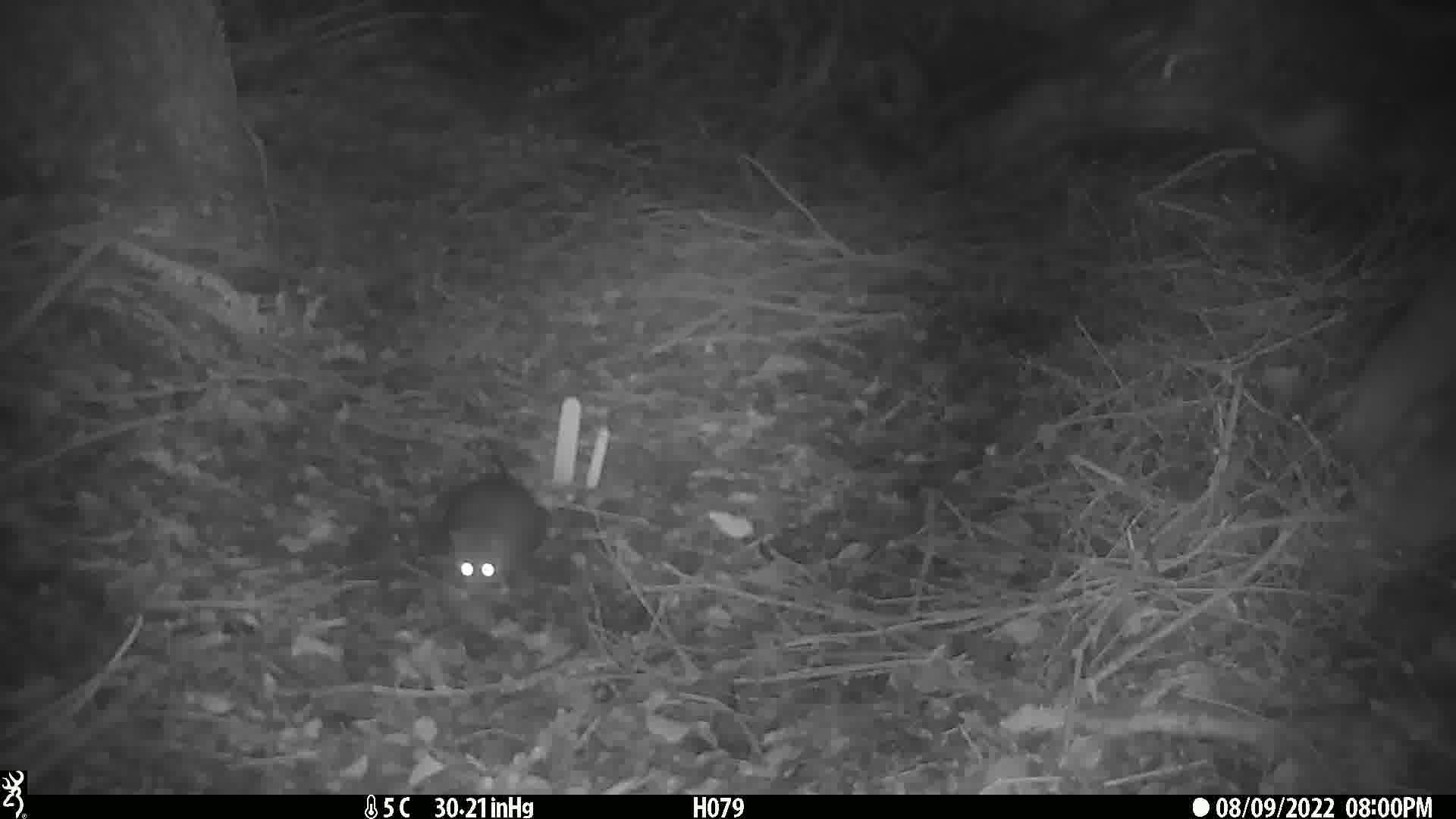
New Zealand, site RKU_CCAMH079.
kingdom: Animalia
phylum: Chordata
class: Mammalia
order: Rodentia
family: Muridae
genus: Rattus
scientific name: Rattus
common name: rat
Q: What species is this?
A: Rat (Rattus).